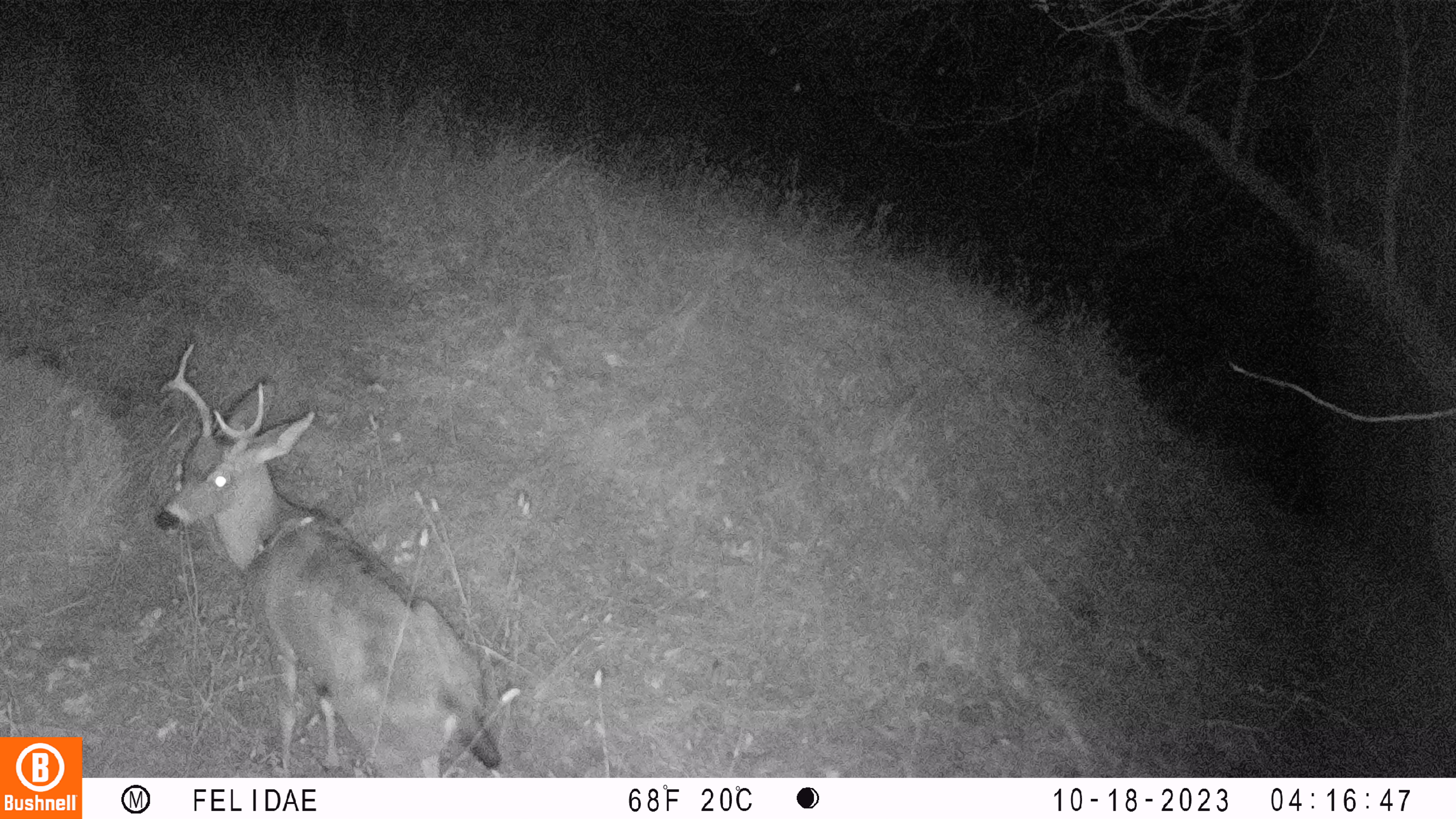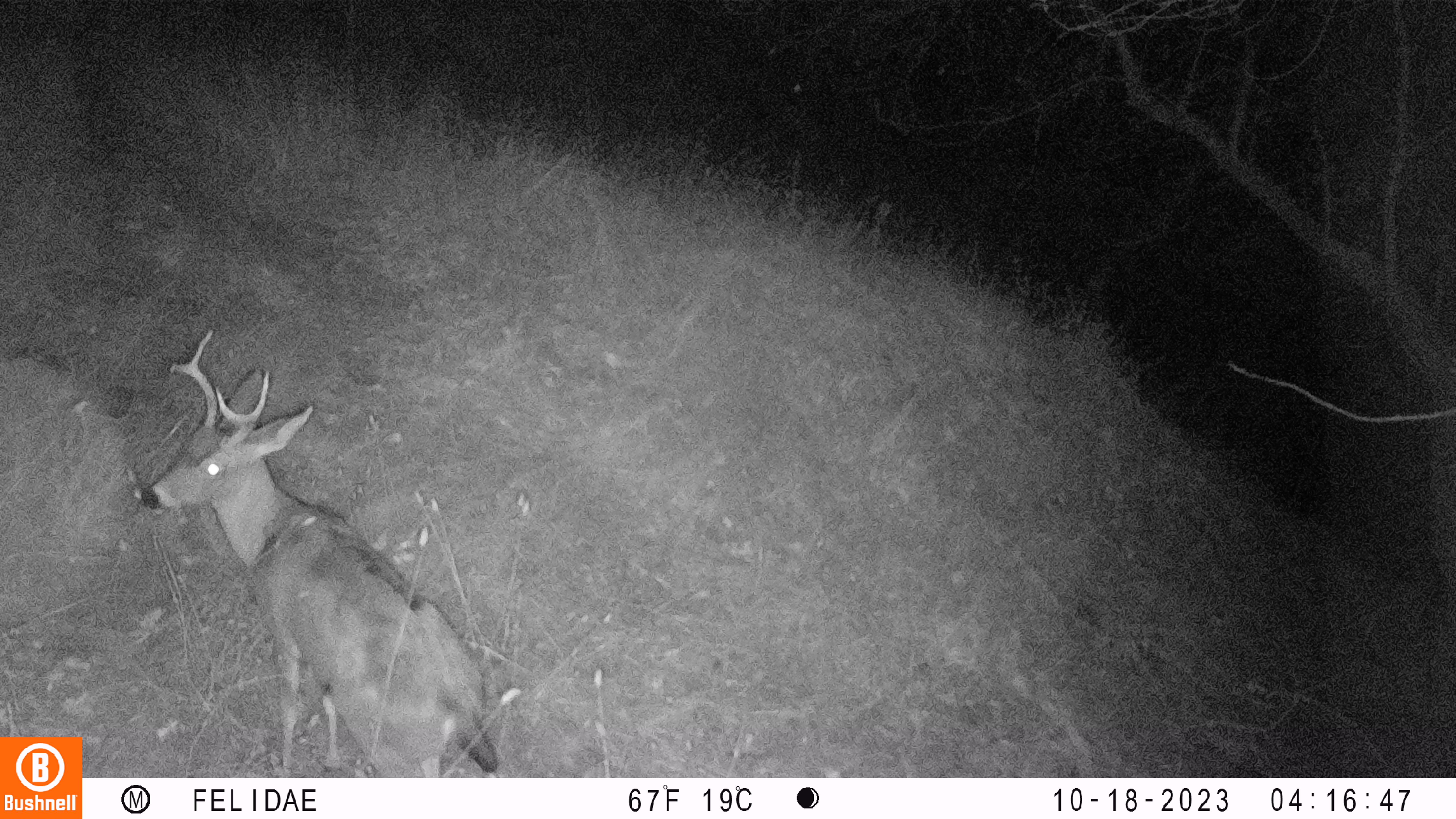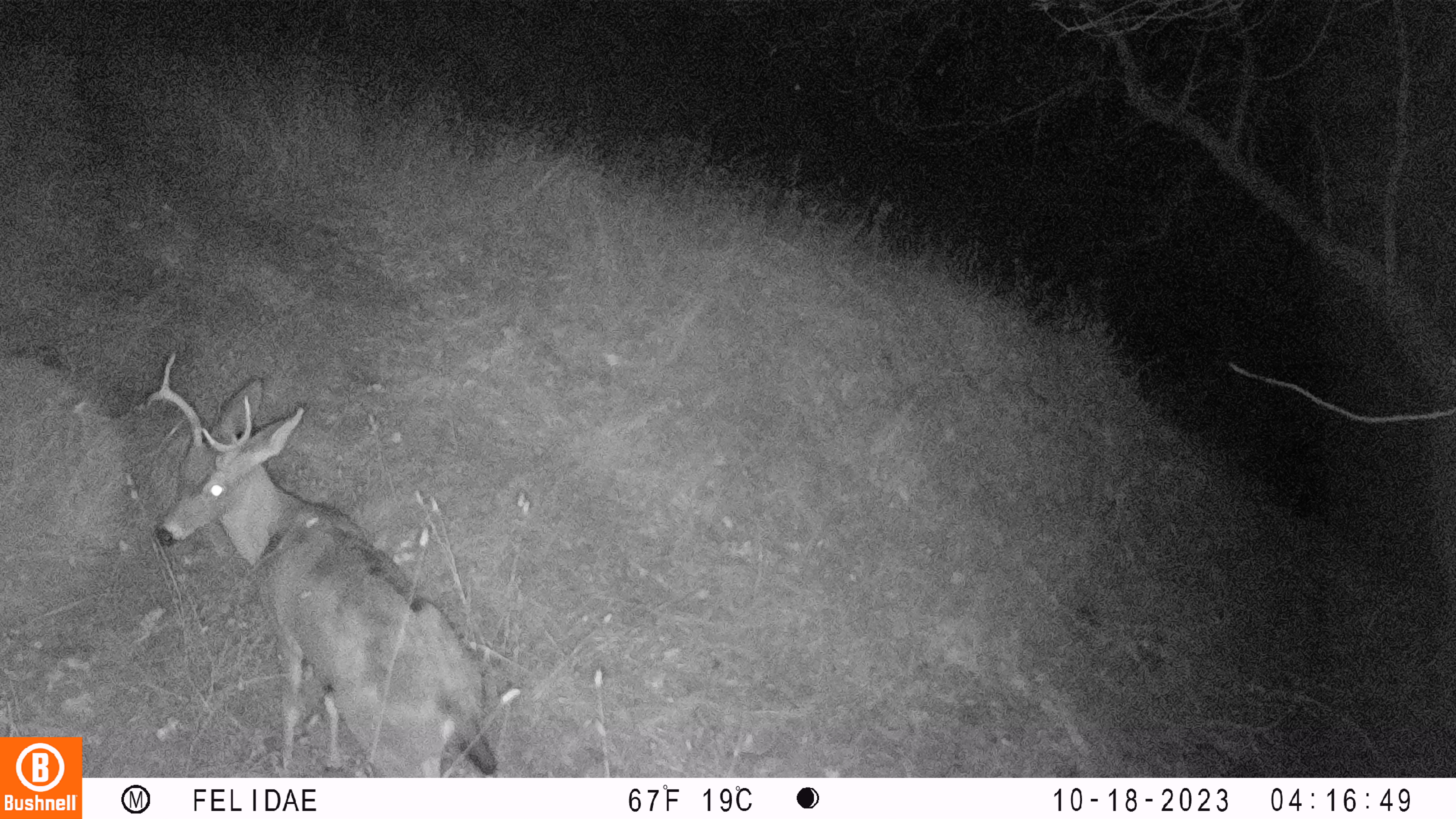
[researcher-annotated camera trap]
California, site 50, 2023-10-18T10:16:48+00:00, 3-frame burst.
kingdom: Animalia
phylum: Chordata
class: Mammalia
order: Artiodactyla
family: Cervidae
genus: Odocoileus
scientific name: Odocoileus hemionus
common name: mule deer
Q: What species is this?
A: Mule deer (Odocoileus hemionus).